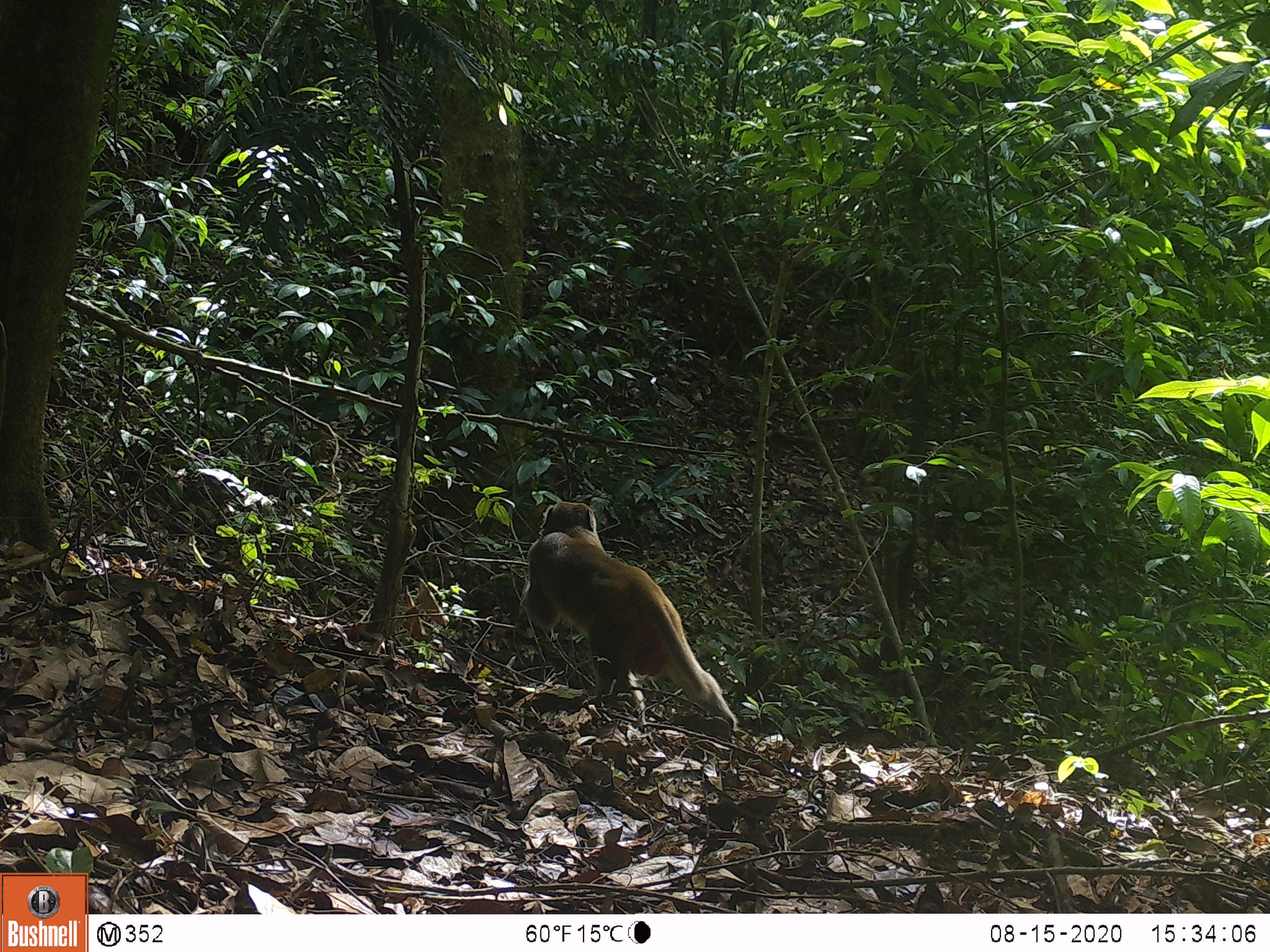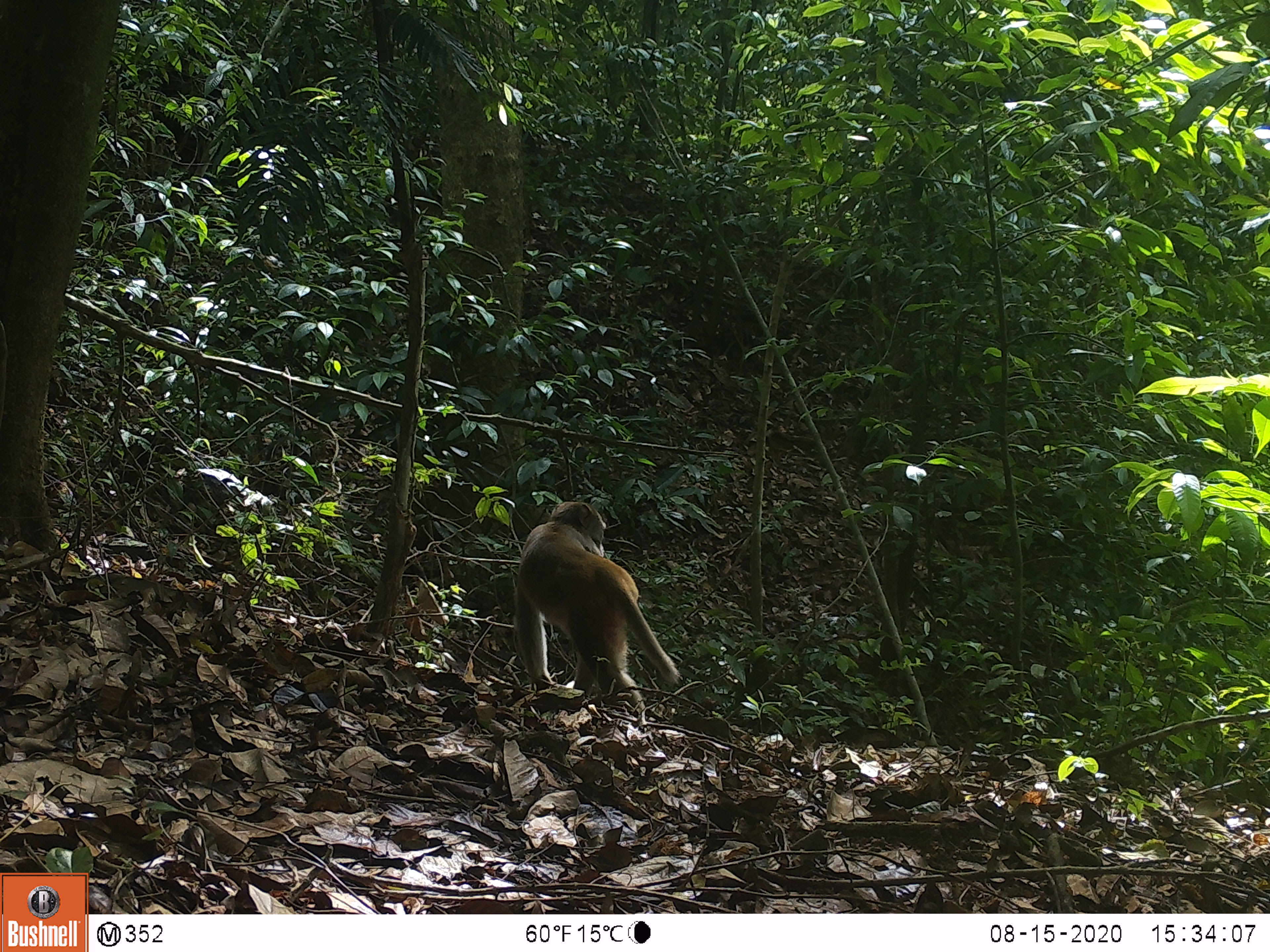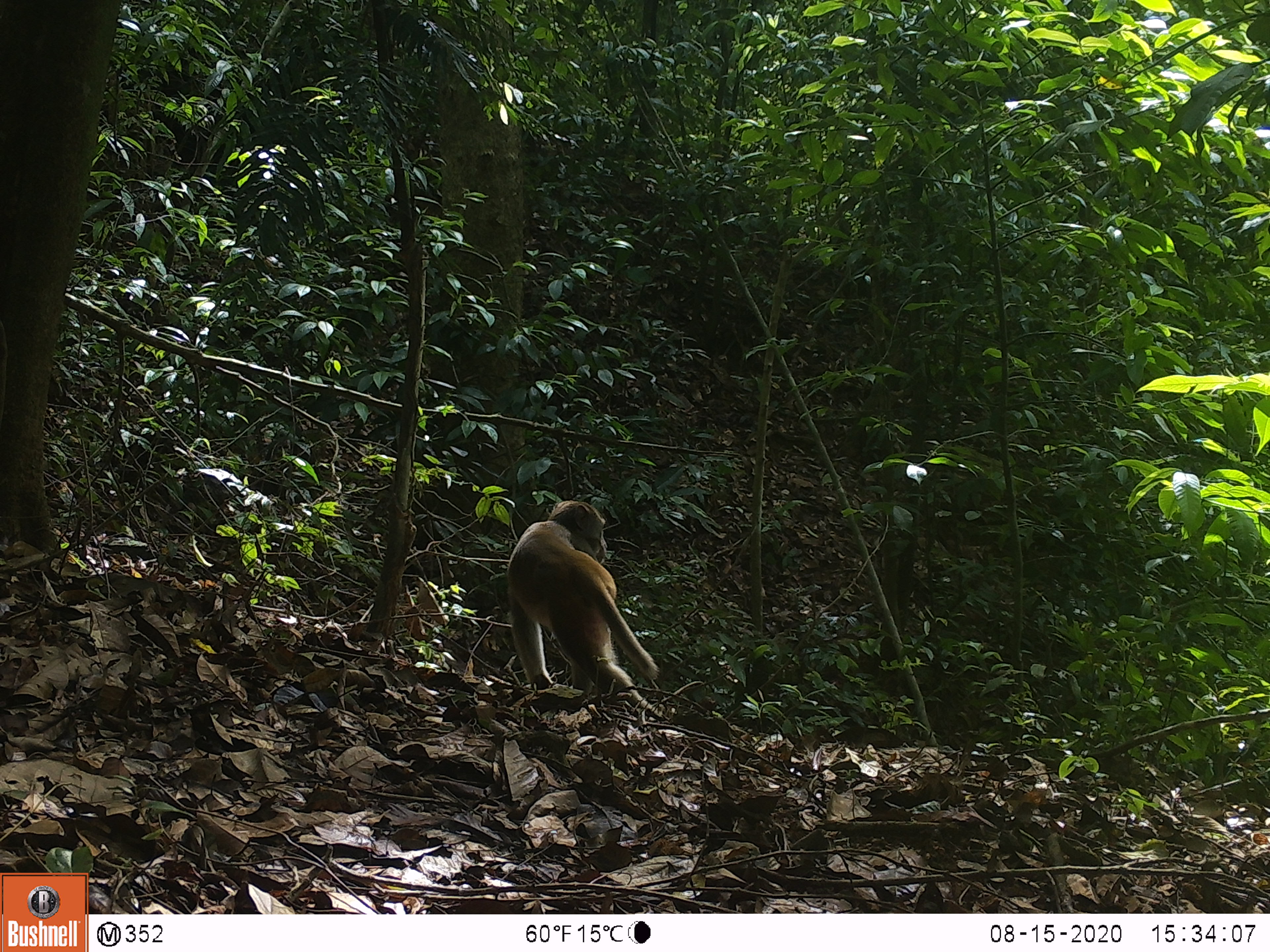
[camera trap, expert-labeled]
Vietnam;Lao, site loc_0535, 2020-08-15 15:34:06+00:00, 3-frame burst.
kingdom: Animalia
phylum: Chordata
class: Mammalia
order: Primates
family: Cercopithecidae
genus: Macaca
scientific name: Macaca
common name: macaques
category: assam or rhesus macaque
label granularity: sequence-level